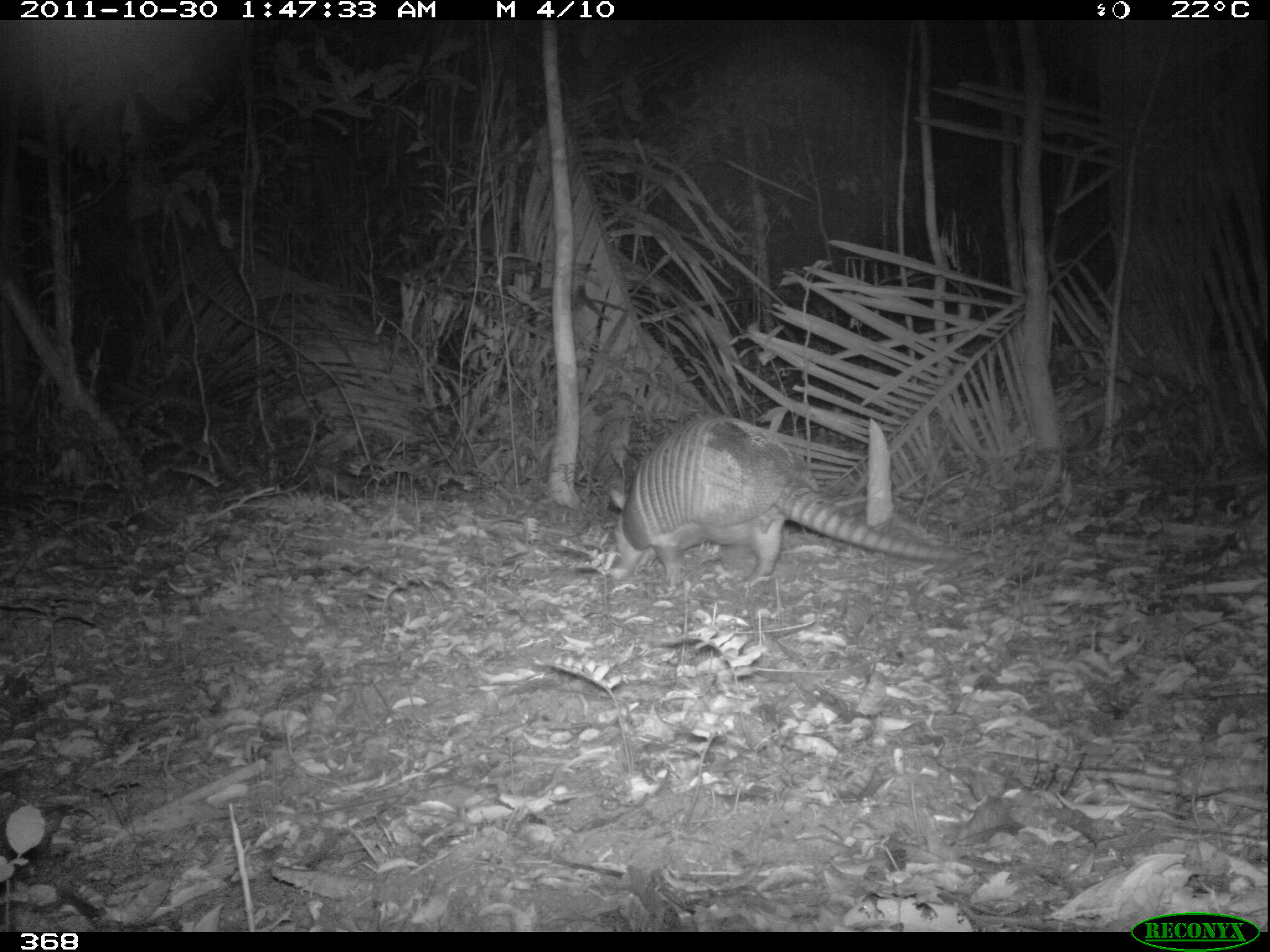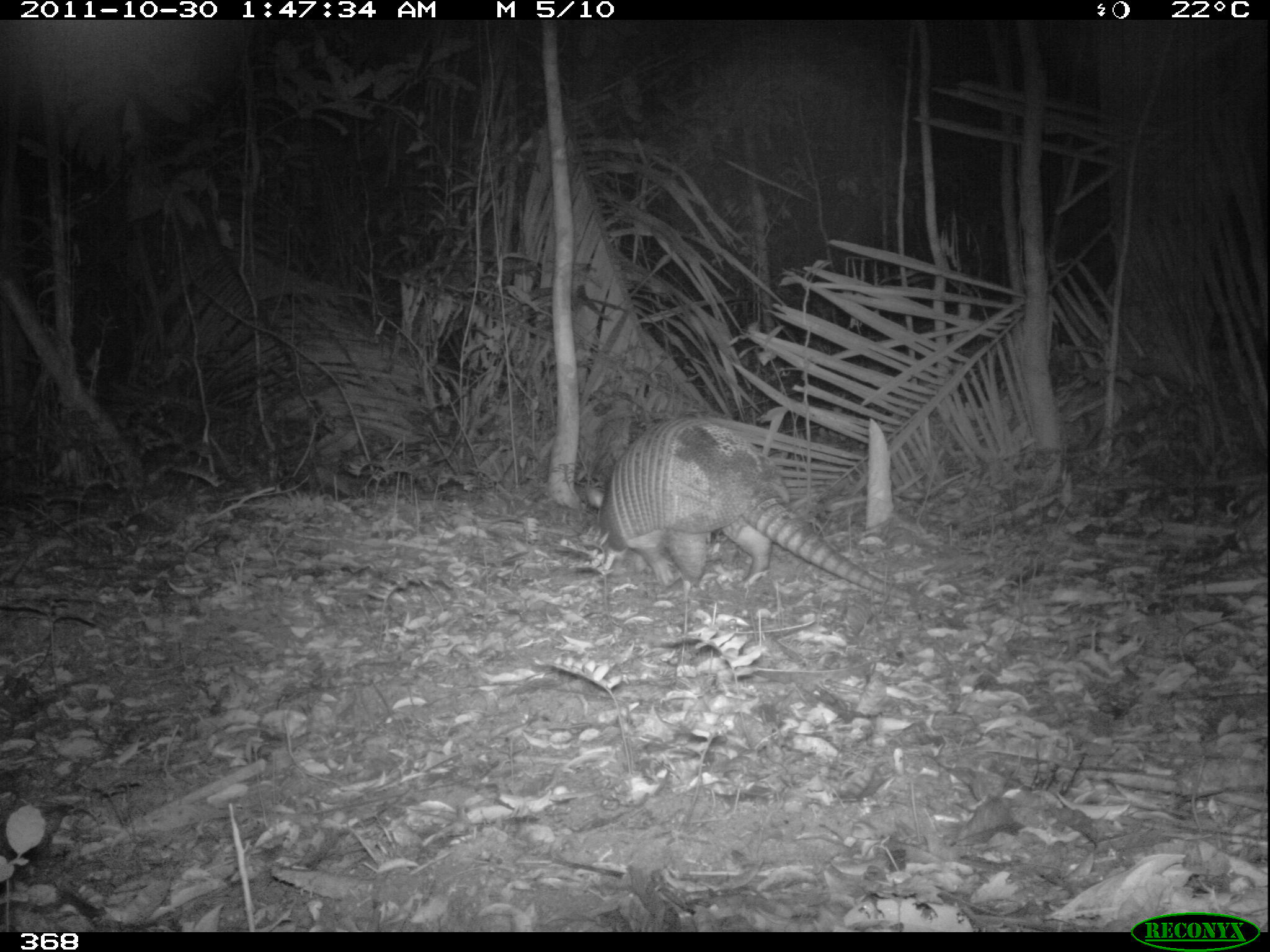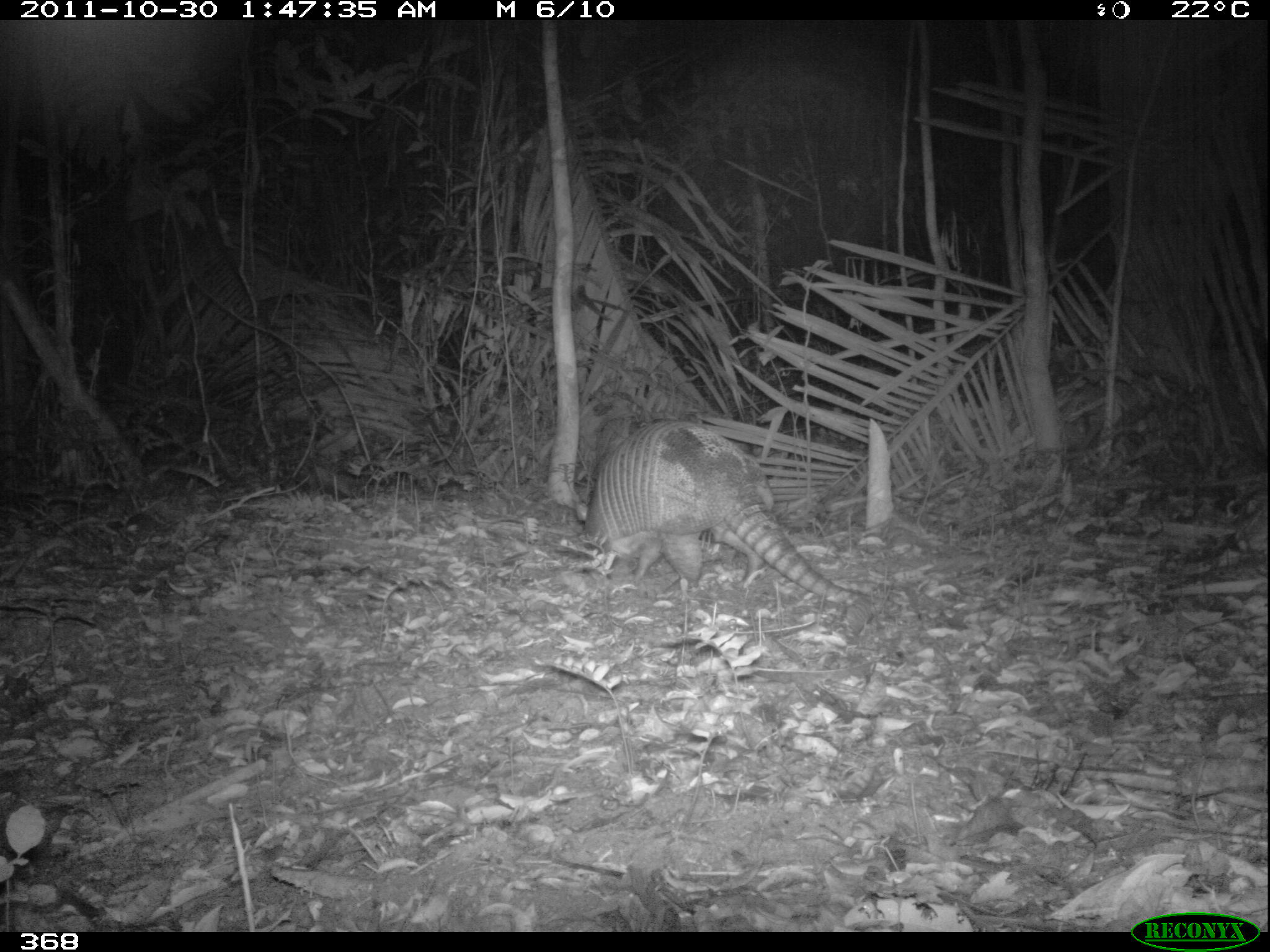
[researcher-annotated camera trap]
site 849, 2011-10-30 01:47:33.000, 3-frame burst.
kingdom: Animalia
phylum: Chordata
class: Mammalia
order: Cingulata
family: Dasypodidae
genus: Dasypus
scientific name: Dasypus novemcinctus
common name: nine-banded armadillo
Dasypus novemcinctus (nine-banded armadillo).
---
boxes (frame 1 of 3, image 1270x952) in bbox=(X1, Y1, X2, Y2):
dasypus novemcinctus: bbox=(607, 414, 968, 588)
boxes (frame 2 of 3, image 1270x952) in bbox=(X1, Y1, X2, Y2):
dasypus novemcinctus: bbox=(584, 414, 913, 603)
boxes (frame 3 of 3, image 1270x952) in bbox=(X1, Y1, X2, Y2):
dasypus novemcinctus: bbox=(570, 418, 866, 605)